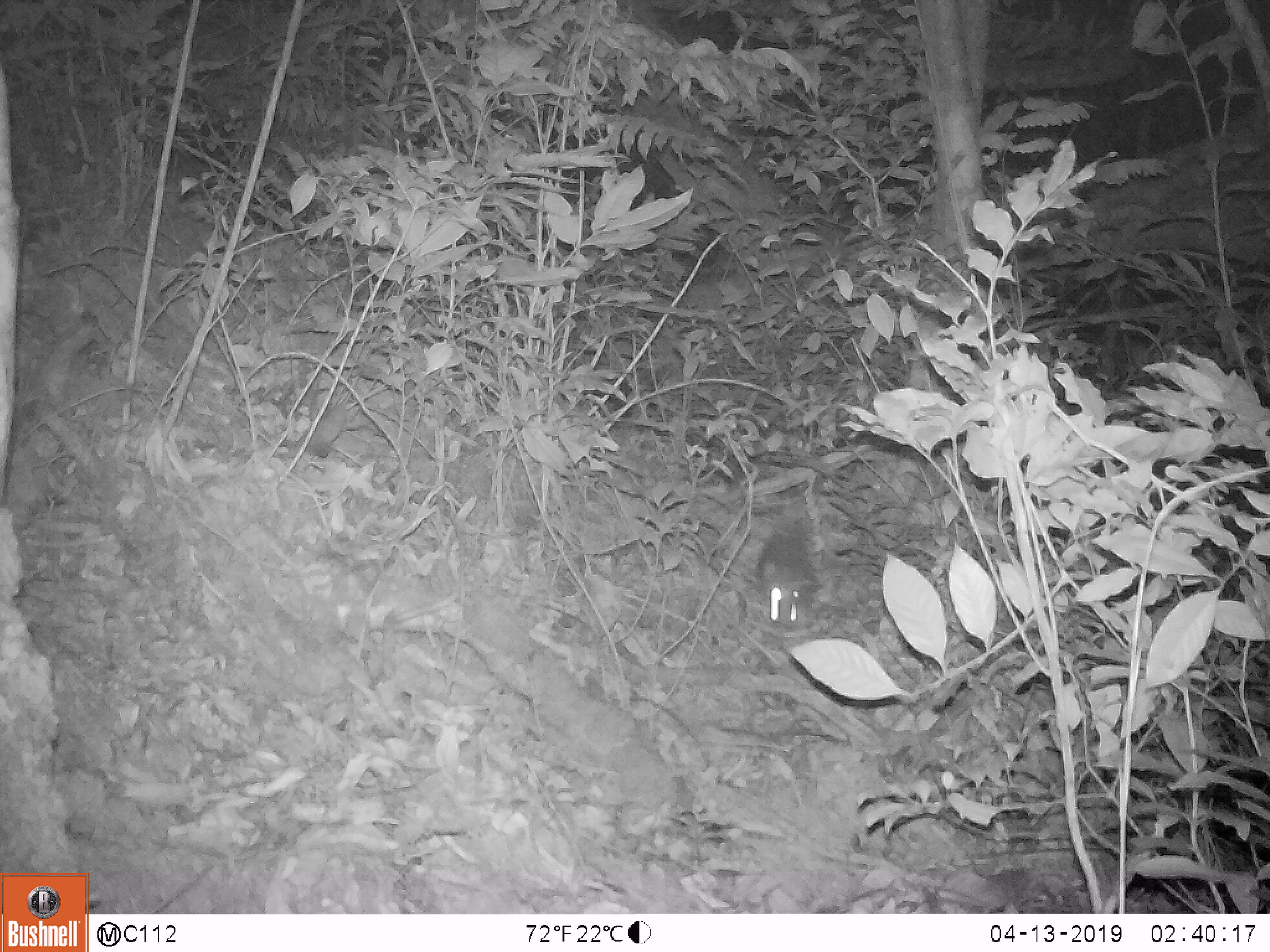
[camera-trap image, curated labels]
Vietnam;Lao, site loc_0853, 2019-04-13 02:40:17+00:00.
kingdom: Animalia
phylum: Chordata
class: Mammalia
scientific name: Mammalia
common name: mammal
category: unidentified small mammal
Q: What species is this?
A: Unidentified small mammal (mammal) (Mammalia).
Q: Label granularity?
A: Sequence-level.